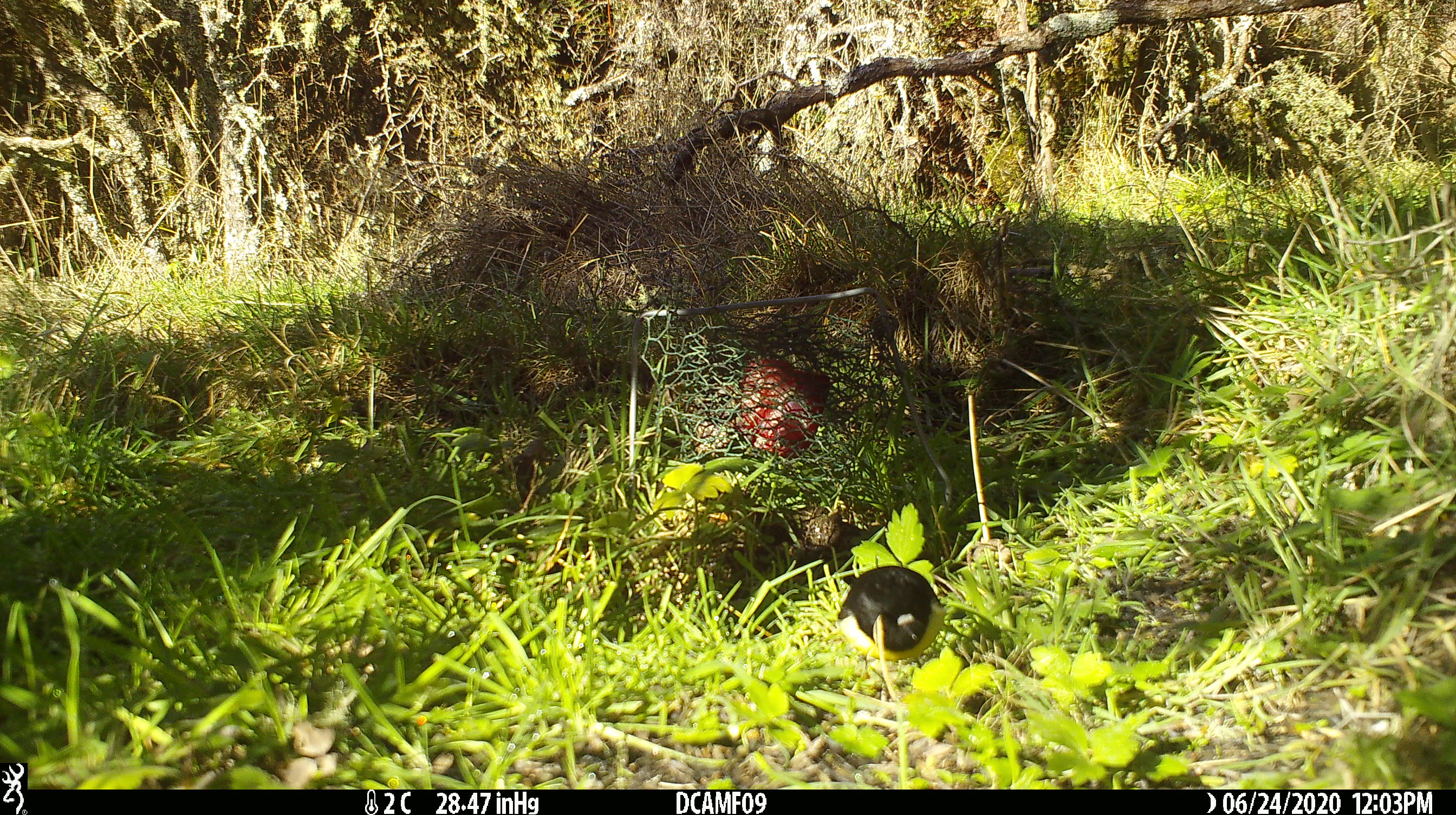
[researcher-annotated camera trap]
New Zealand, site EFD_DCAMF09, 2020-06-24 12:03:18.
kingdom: Animalia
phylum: Chordata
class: Aves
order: Passeriformes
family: Petroicidae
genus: Petroica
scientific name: Petroica macrocephala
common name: tomtit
Tomtit (Petroica macrocephala).